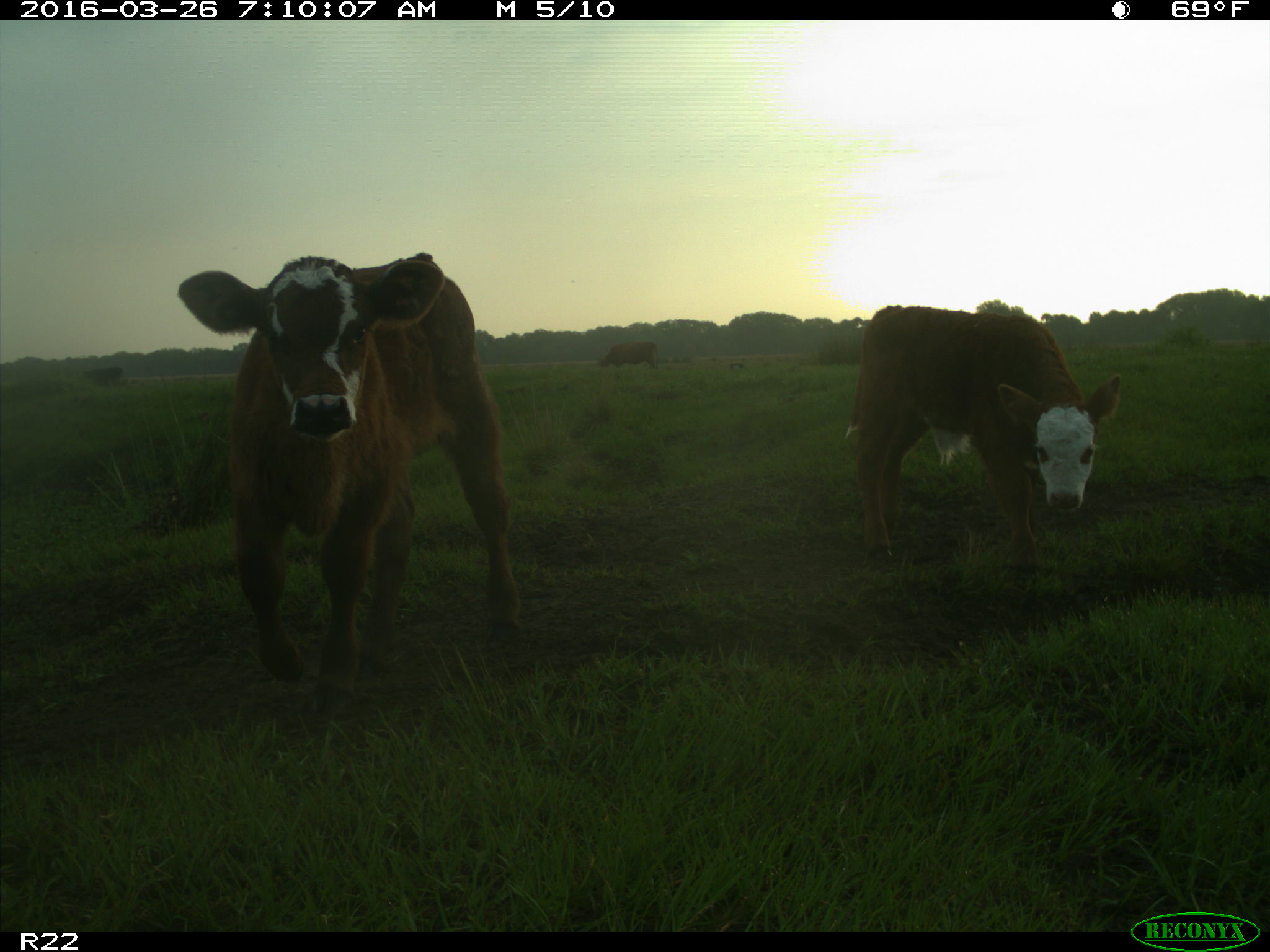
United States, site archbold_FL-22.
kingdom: Animalia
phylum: Chordata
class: Mammalia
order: Artiodactyla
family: Bovidae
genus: Bos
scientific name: Bos taurus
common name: domestic cow